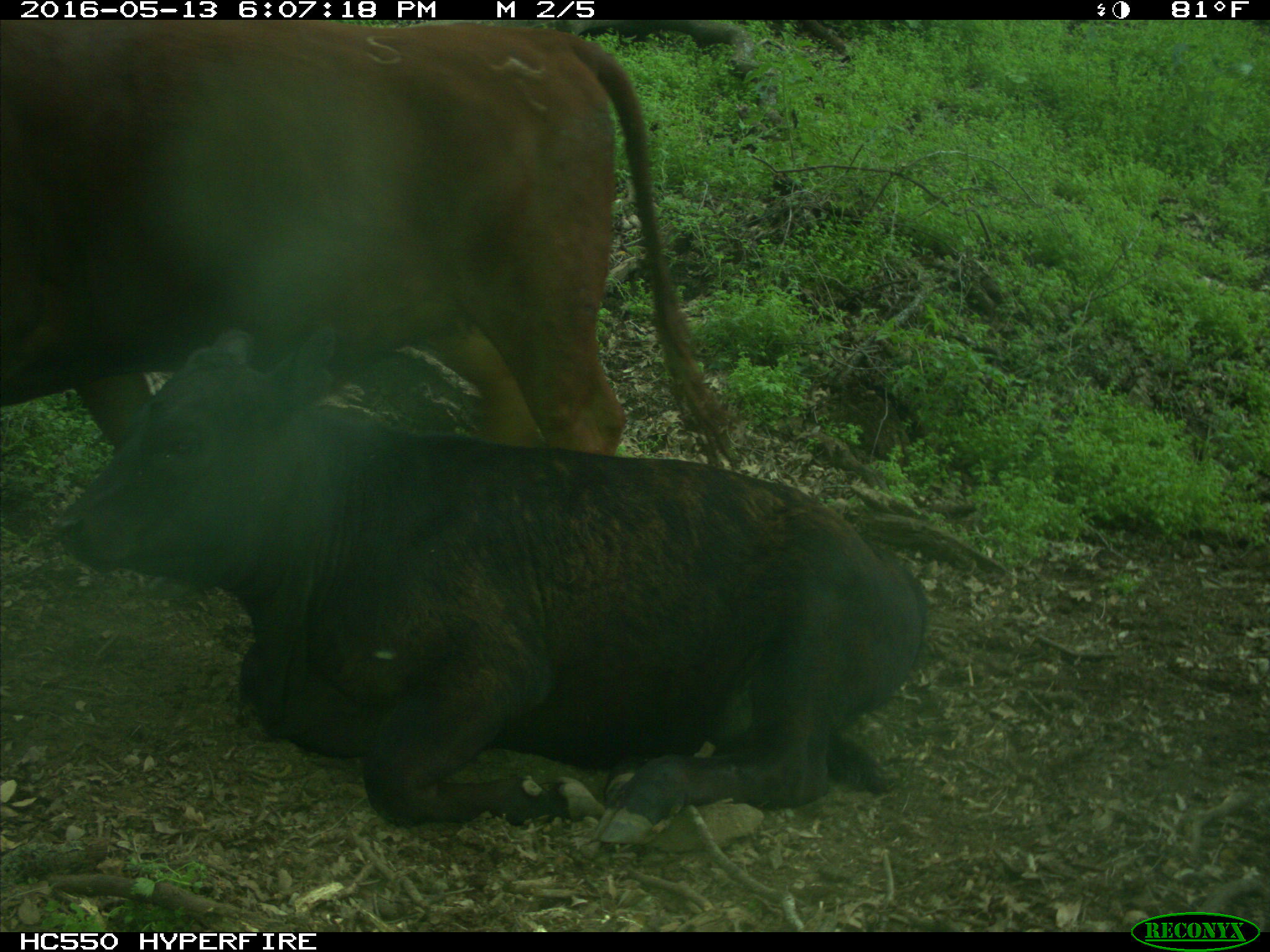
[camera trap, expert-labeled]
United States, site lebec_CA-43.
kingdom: Animalia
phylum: Chordata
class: Mammalia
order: Artiodactyla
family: Bovidae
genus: Bos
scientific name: Bos taurus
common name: domestic cow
Bos taurus (domestic cow).